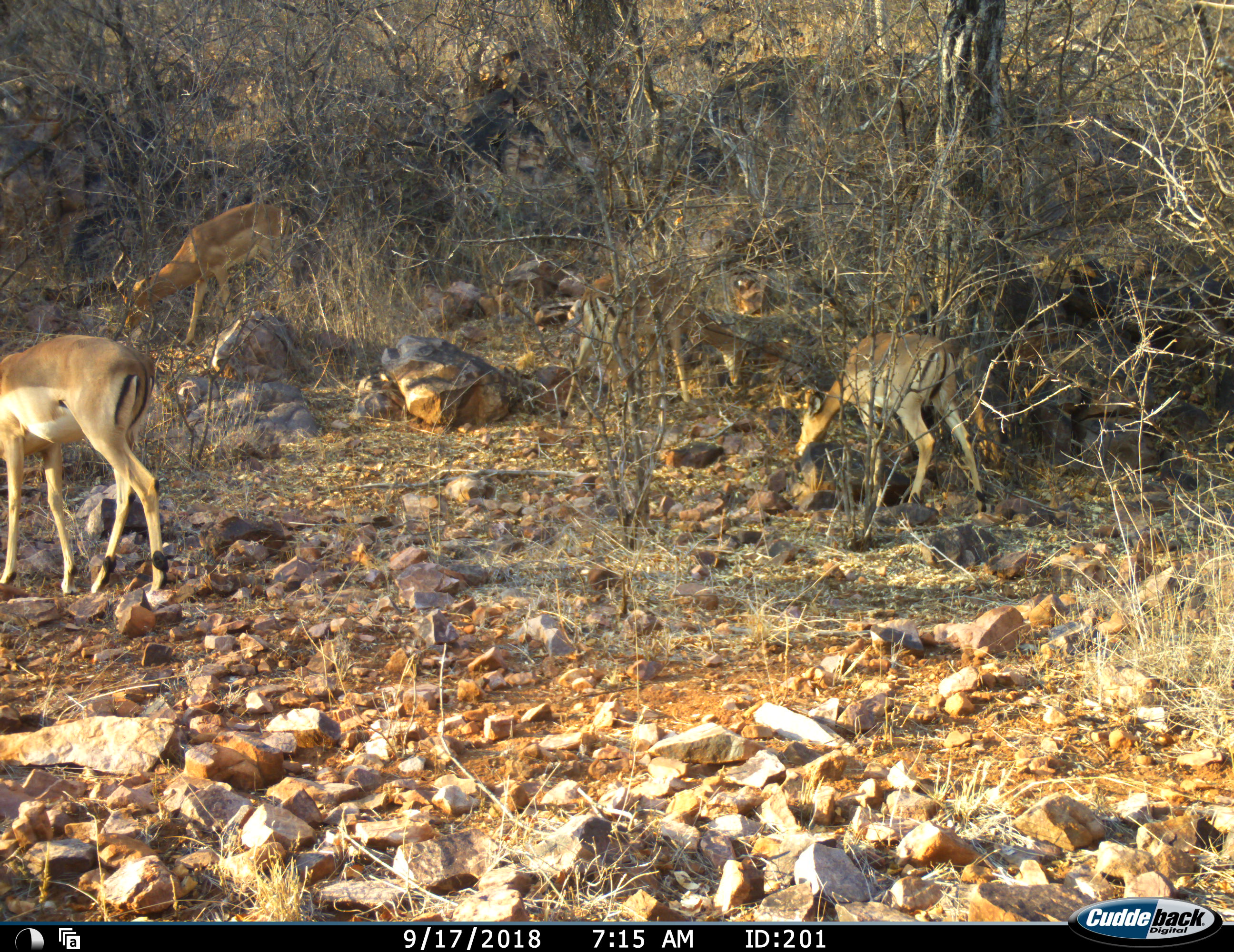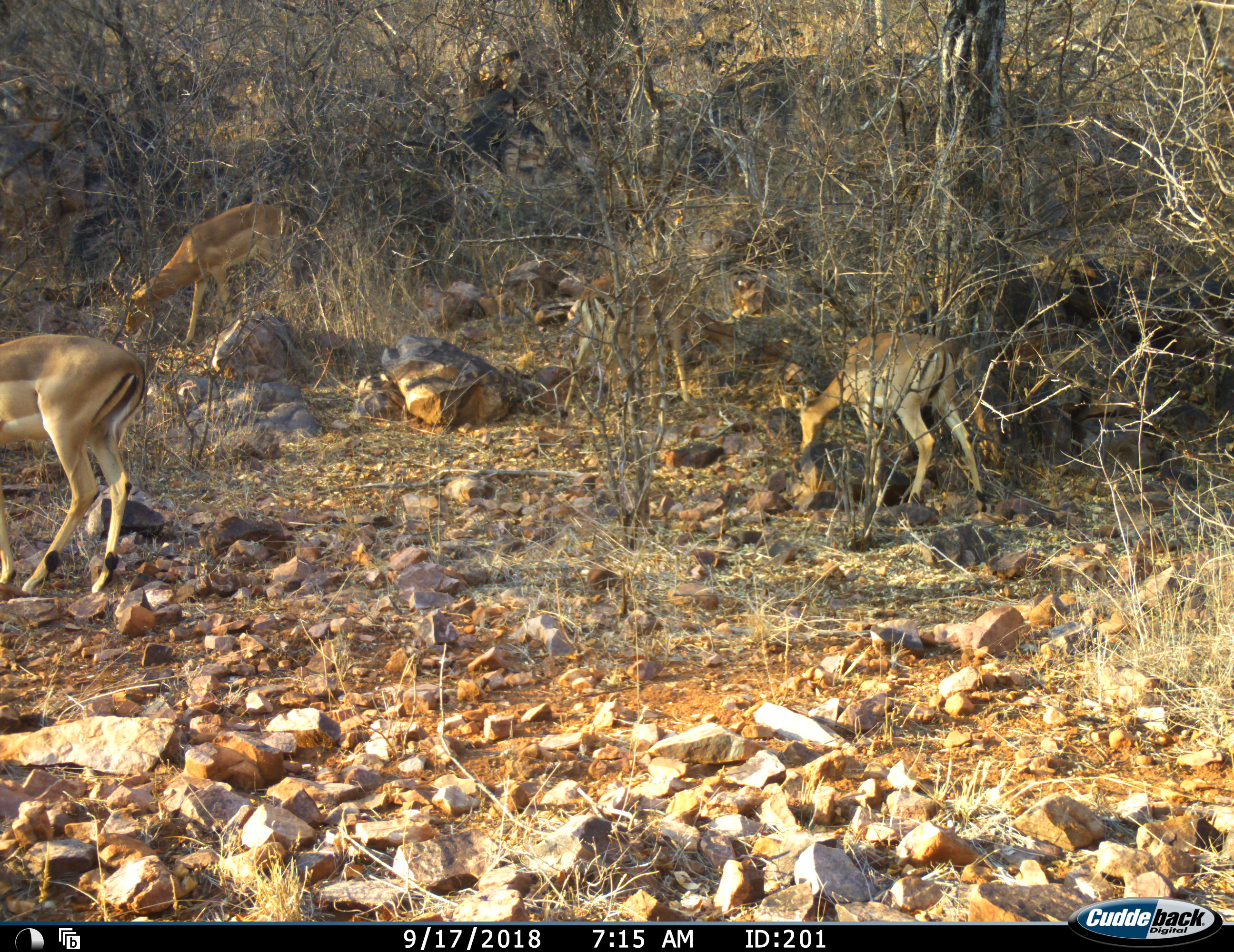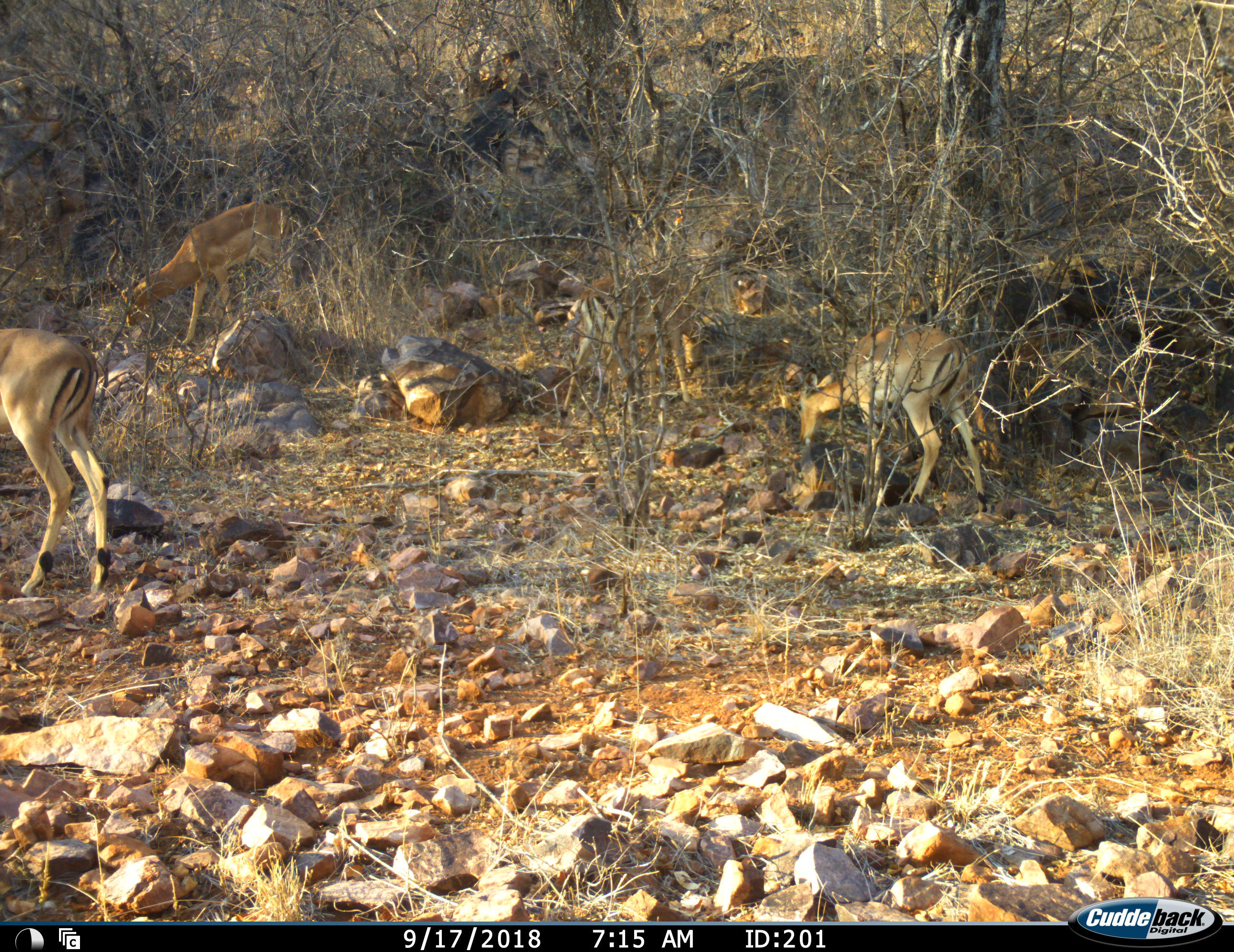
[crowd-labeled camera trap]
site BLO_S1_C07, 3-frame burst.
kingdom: Animalia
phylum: Chordata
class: Mammalia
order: Artiodactyla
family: Bovidae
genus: Aepyceros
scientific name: Aepyceros melampus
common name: impala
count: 4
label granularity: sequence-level